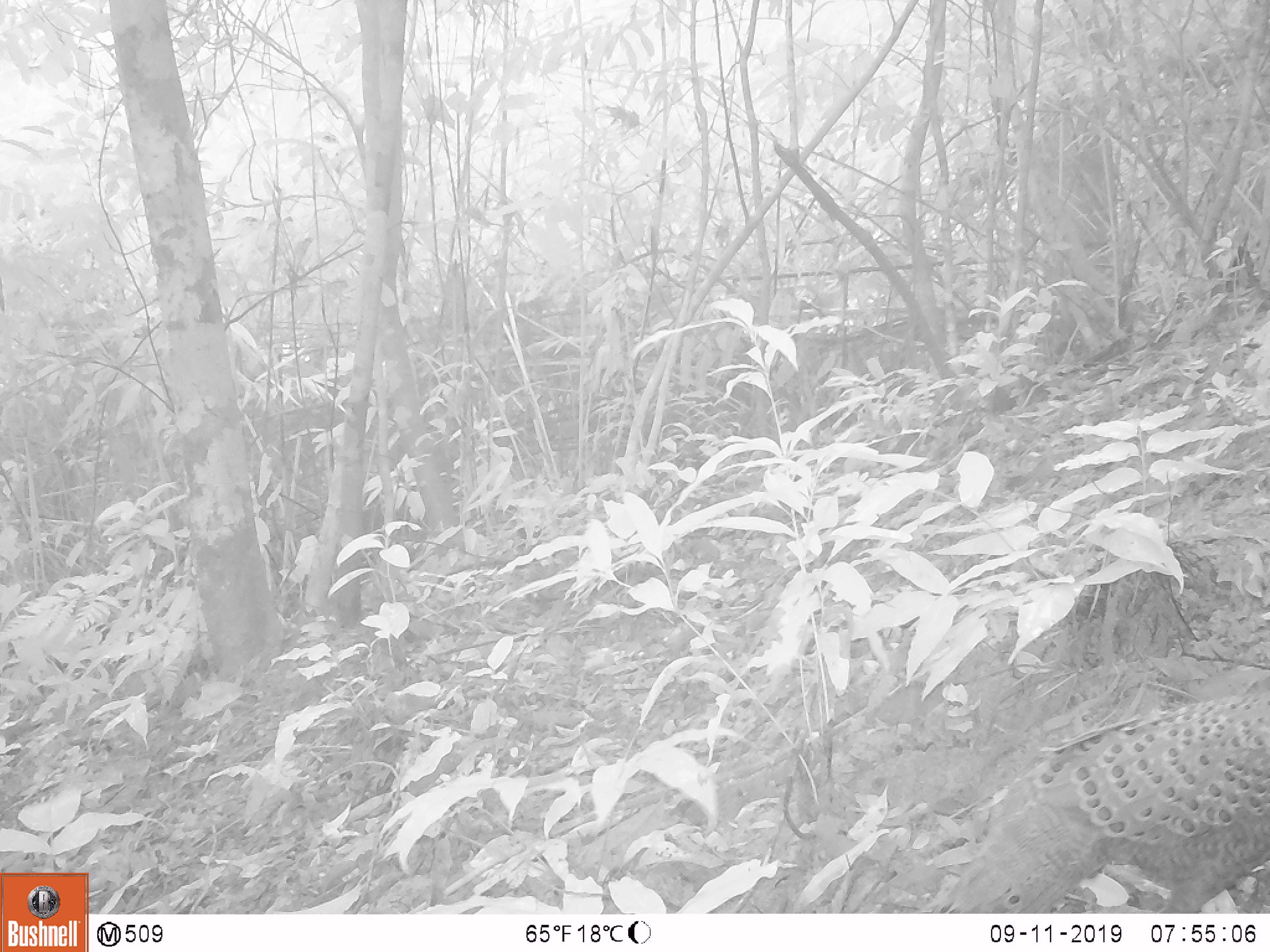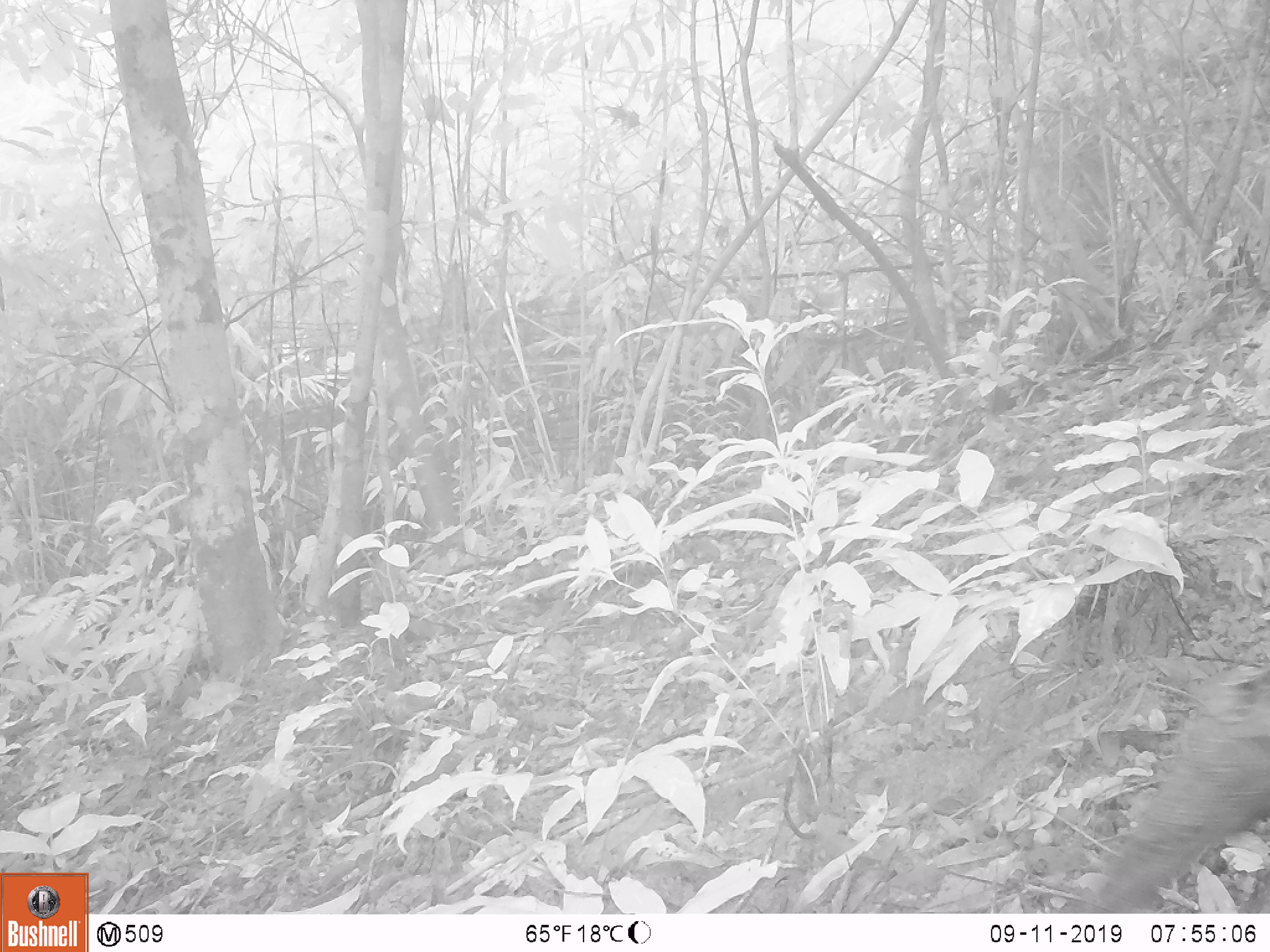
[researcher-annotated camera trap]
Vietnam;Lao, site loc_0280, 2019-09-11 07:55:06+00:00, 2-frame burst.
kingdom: Animalia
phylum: Chordata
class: Aves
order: Galliformes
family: Phasianidae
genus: Polyplectron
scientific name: Polyplectron bicalcaratum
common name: gray peacock-pheasant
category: grey peacock pheasant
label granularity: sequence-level